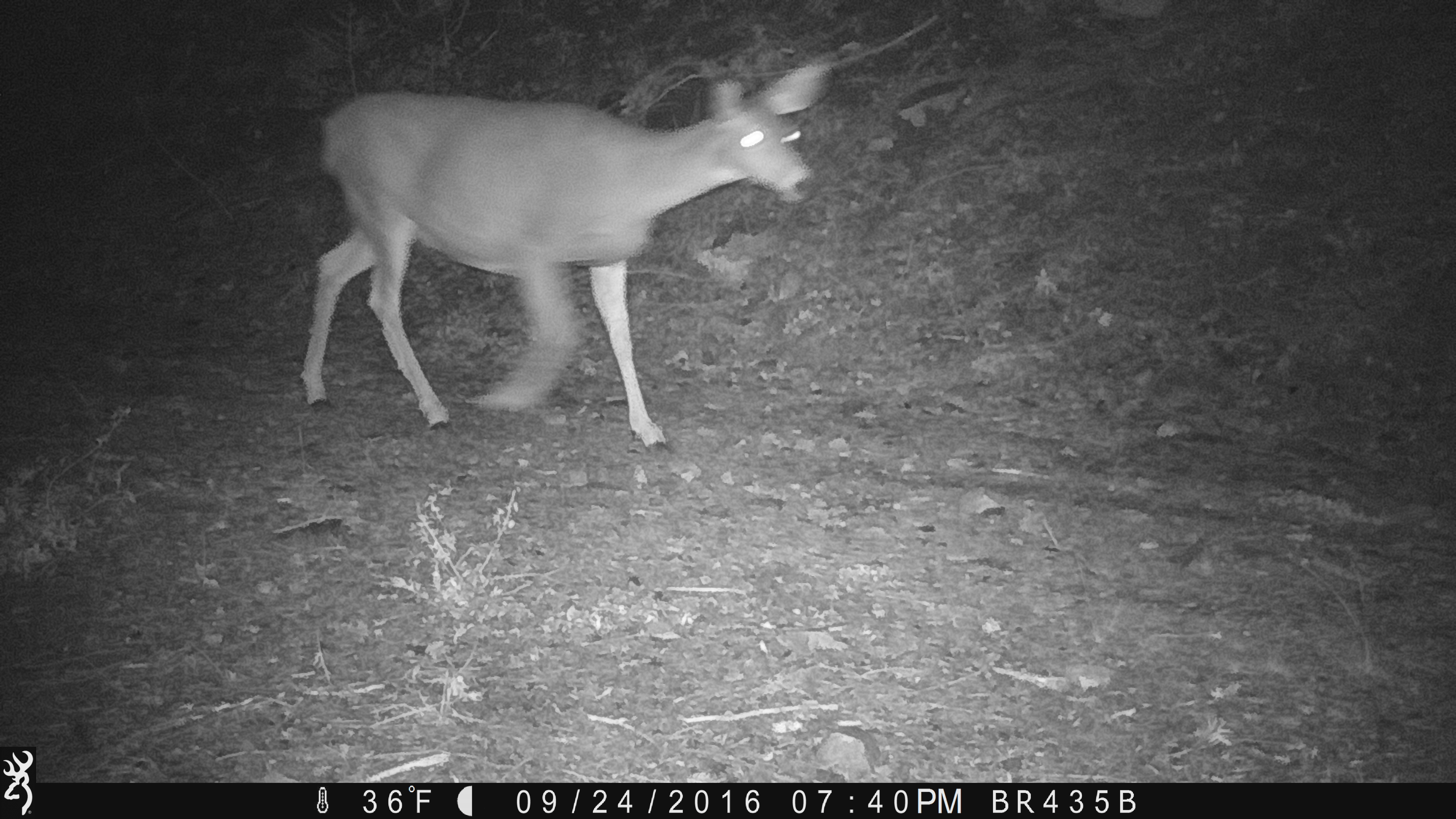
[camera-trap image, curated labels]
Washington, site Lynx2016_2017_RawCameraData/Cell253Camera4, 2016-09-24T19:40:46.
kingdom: Animalia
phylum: Chordata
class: Mammalia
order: Artiodactyla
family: Cervidae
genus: Odocoileus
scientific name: Odocoileus hemionus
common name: mule deer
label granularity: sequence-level